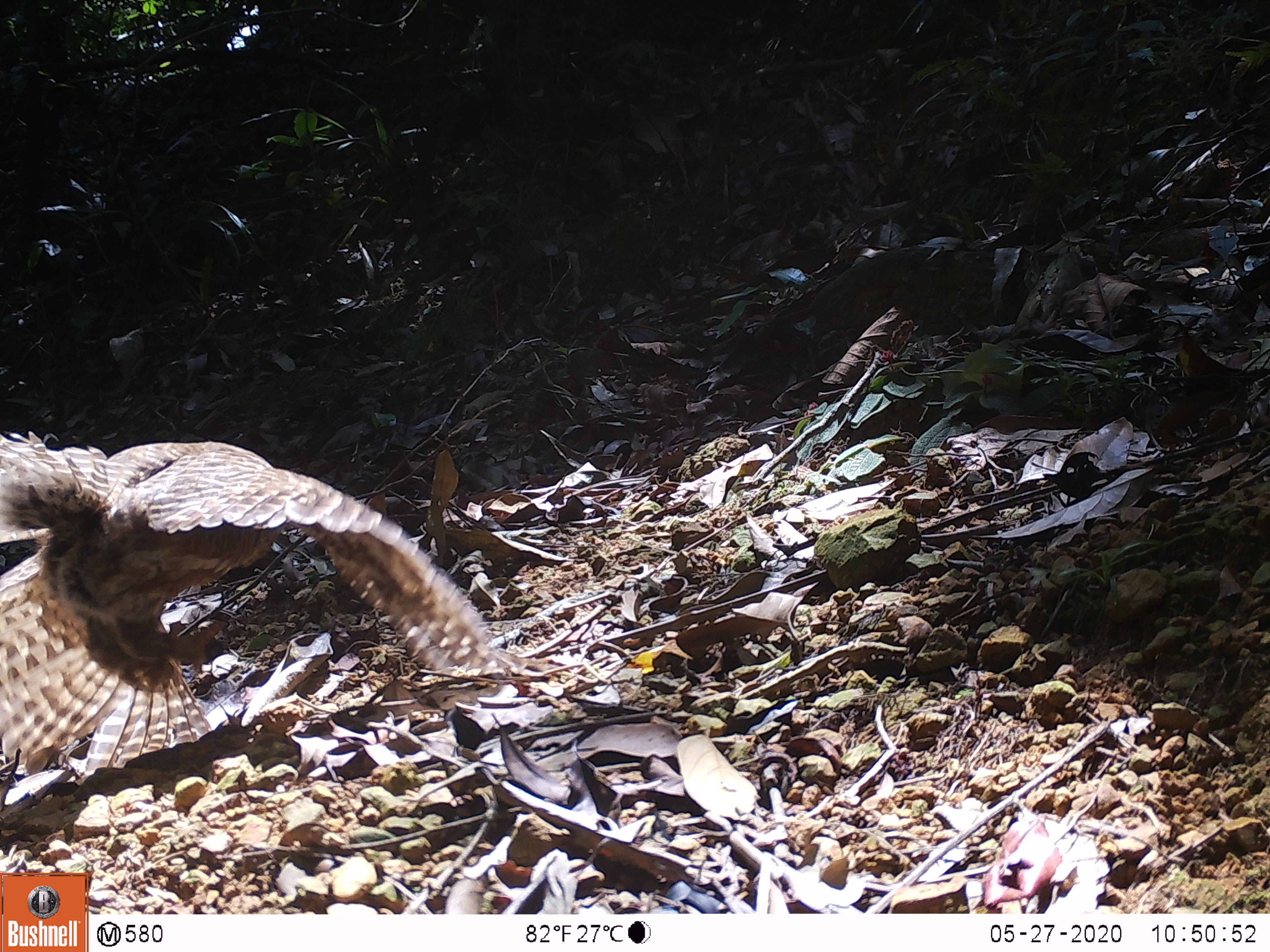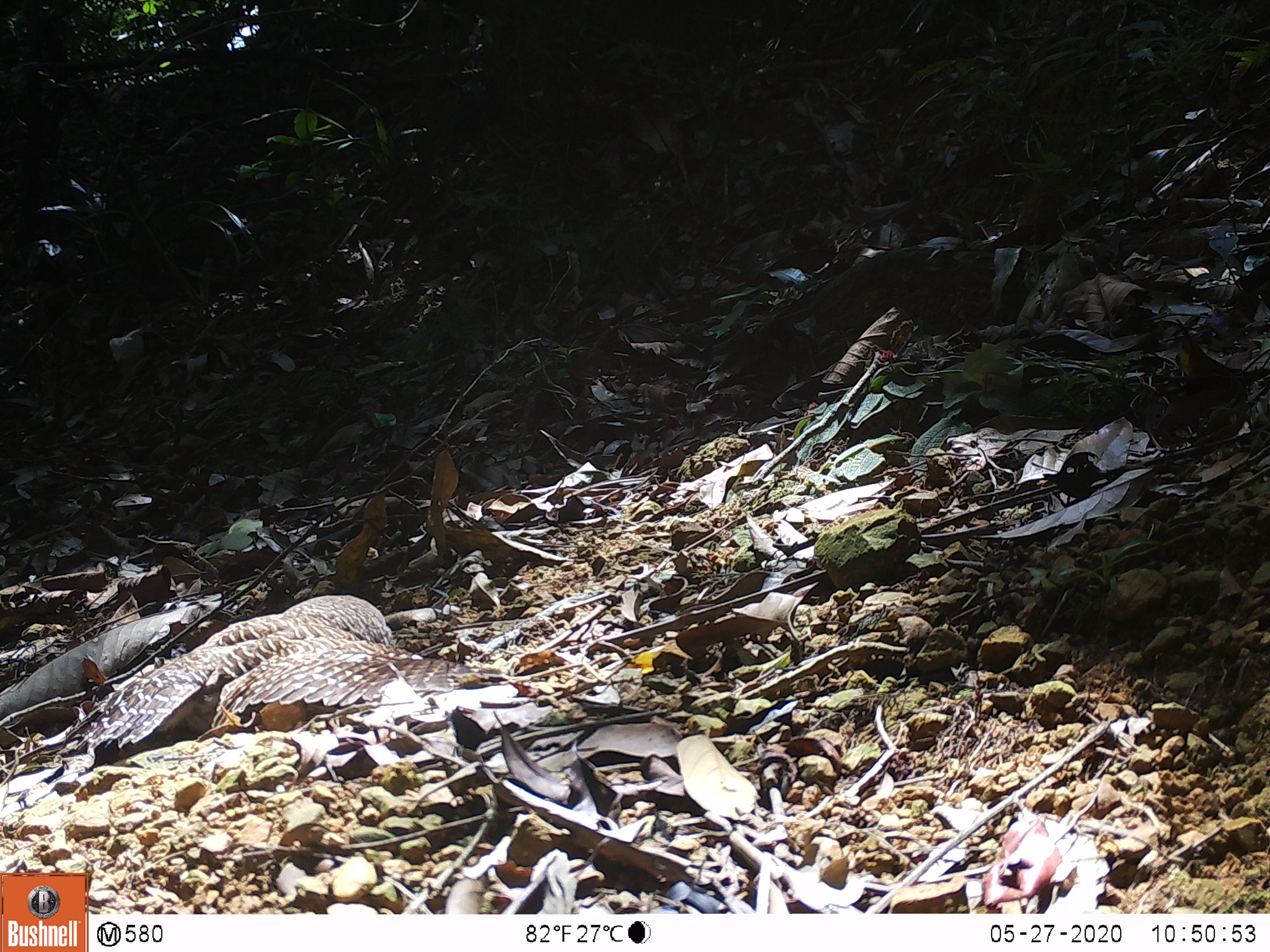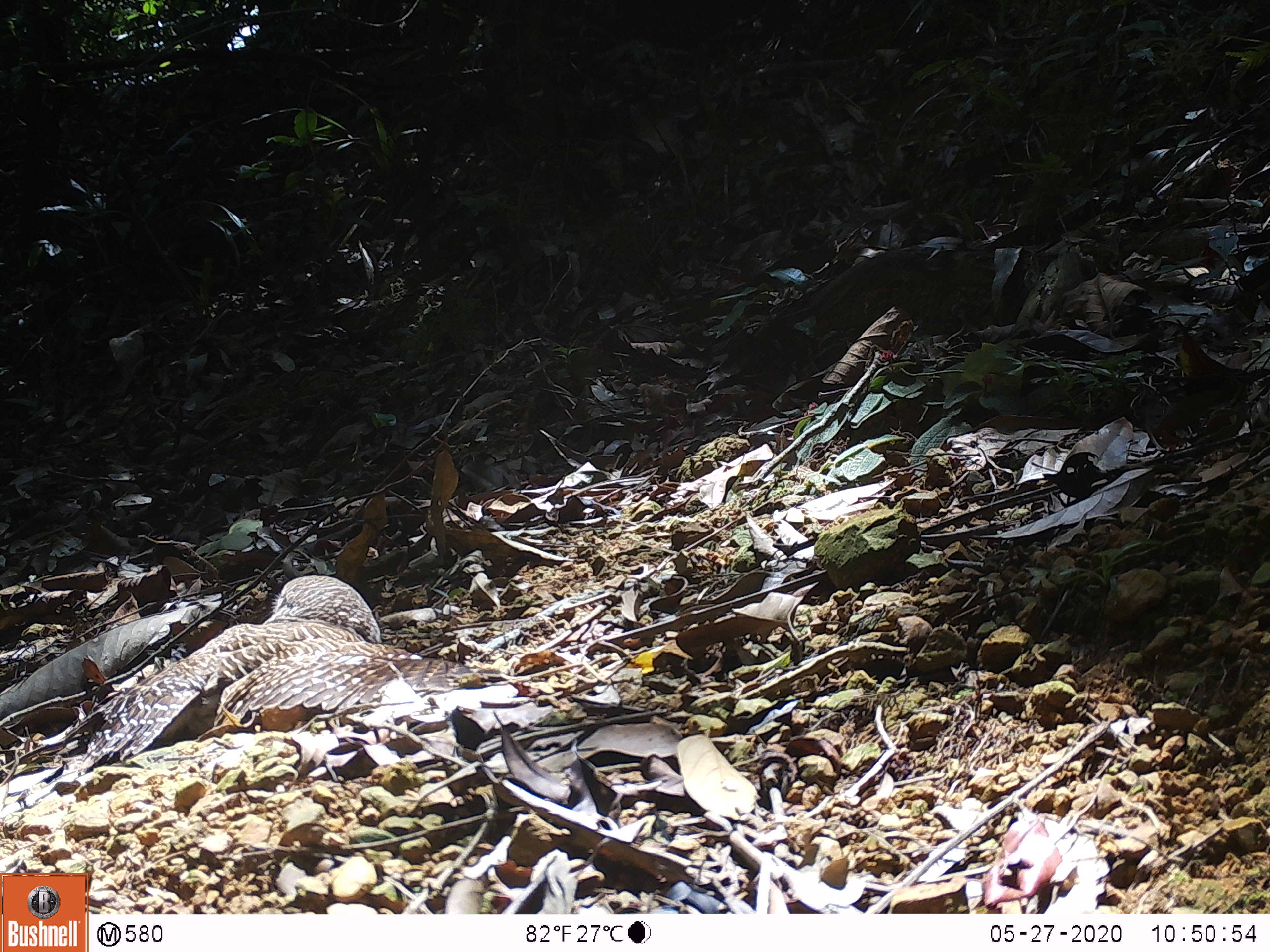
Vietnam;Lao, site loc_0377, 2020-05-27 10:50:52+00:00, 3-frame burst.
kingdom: Animalia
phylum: Chordata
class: Aves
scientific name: Aves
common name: bird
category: unidentified bird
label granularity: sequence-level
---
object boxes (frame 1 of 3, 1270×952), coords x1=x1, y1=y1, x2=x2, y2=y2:
unidentified bird: x1=0, y1=430, x2=500, y2=778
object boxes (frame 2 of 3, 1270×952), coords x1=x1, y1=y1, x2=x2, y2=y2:
unidentified bird: x1=62, y1=594, x2=462, y2=750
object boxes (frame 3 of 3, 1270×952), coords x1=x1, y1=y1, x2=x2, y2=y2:
unidentified bird: x1=81, y1=574, x2=464, y2=763